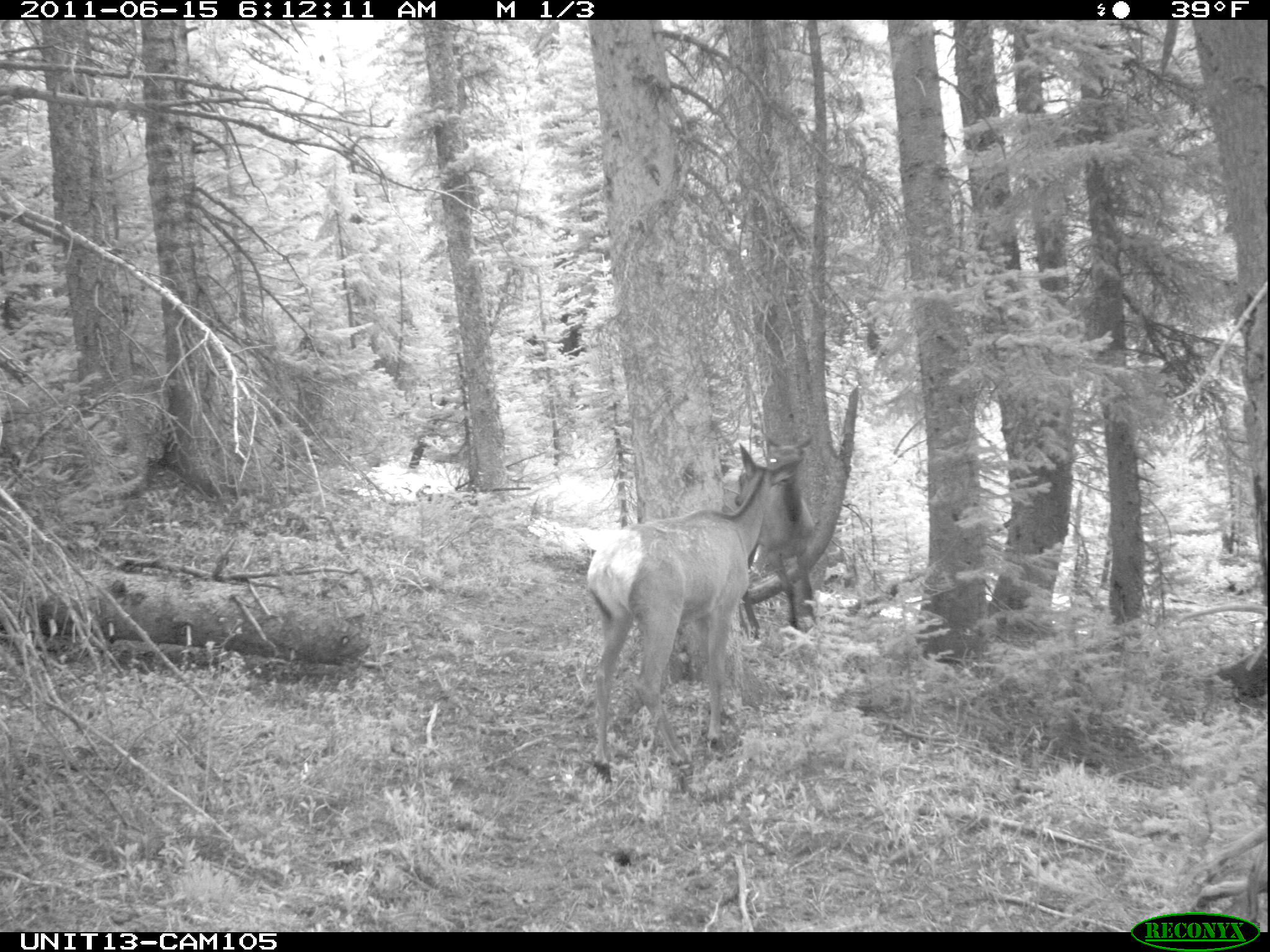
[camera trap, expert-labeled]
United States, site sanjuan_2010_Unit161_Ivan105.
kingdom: Animalia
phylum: Chordata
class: Mammalia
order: Artiodactyla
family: Cervidae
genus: Cervus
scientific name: Cervus elaphus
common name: red deer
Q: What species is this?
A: Cervus elaphus (red deer).